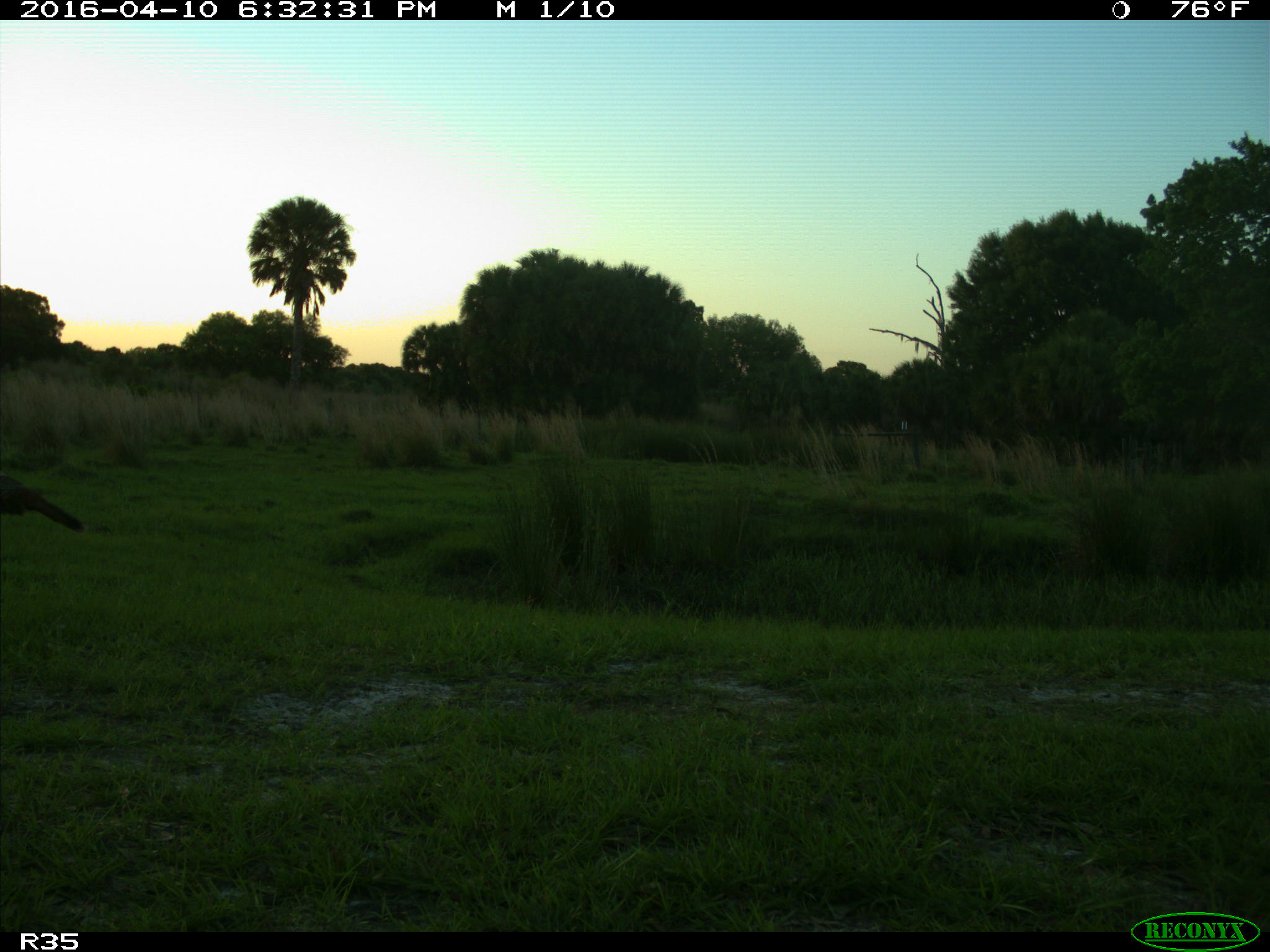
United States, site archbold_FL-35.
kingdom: Animalia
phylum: Chordata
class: Aves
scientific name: Aves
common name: birds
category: unidentified bird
Unidentified bird (birds) (Aves).